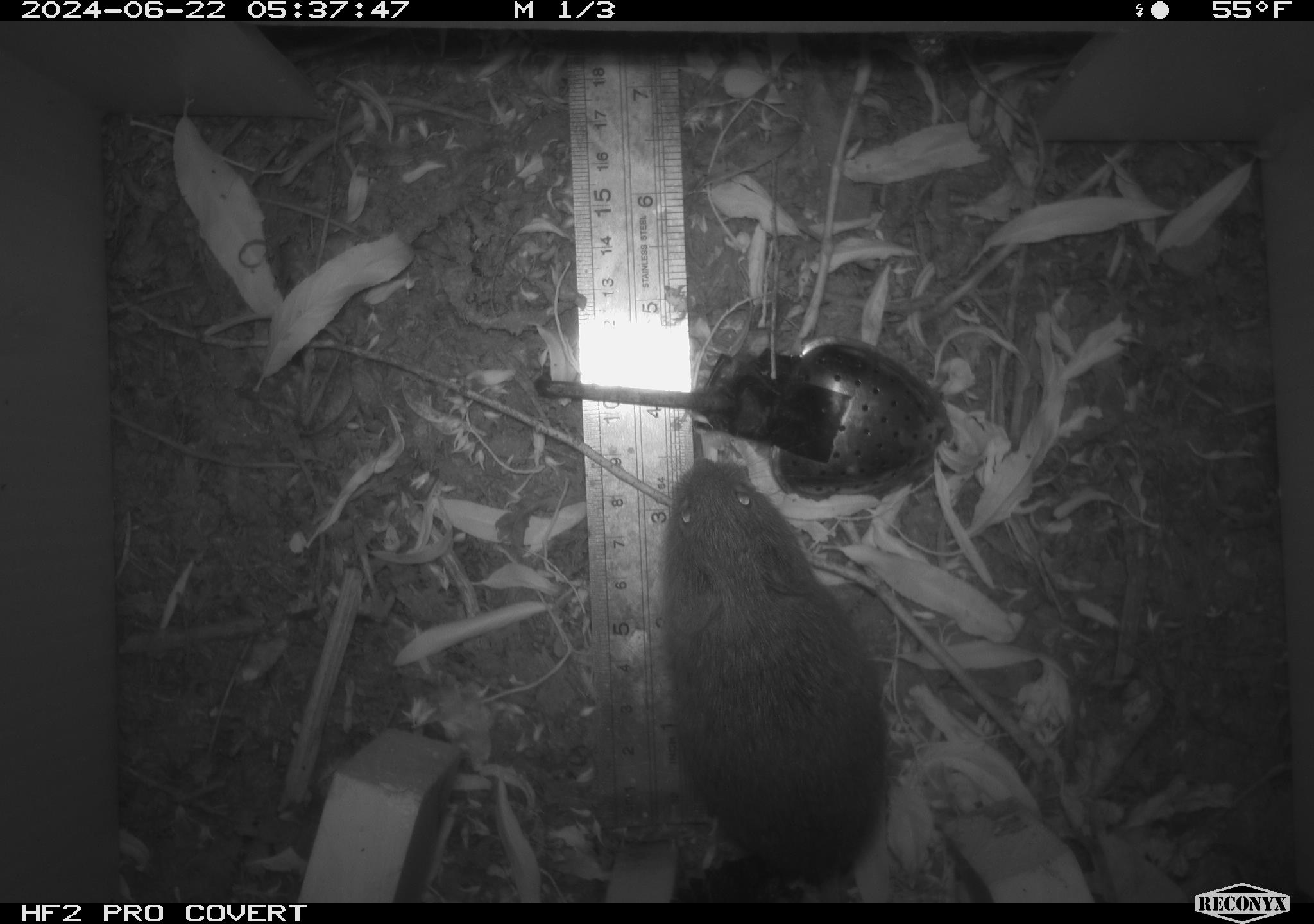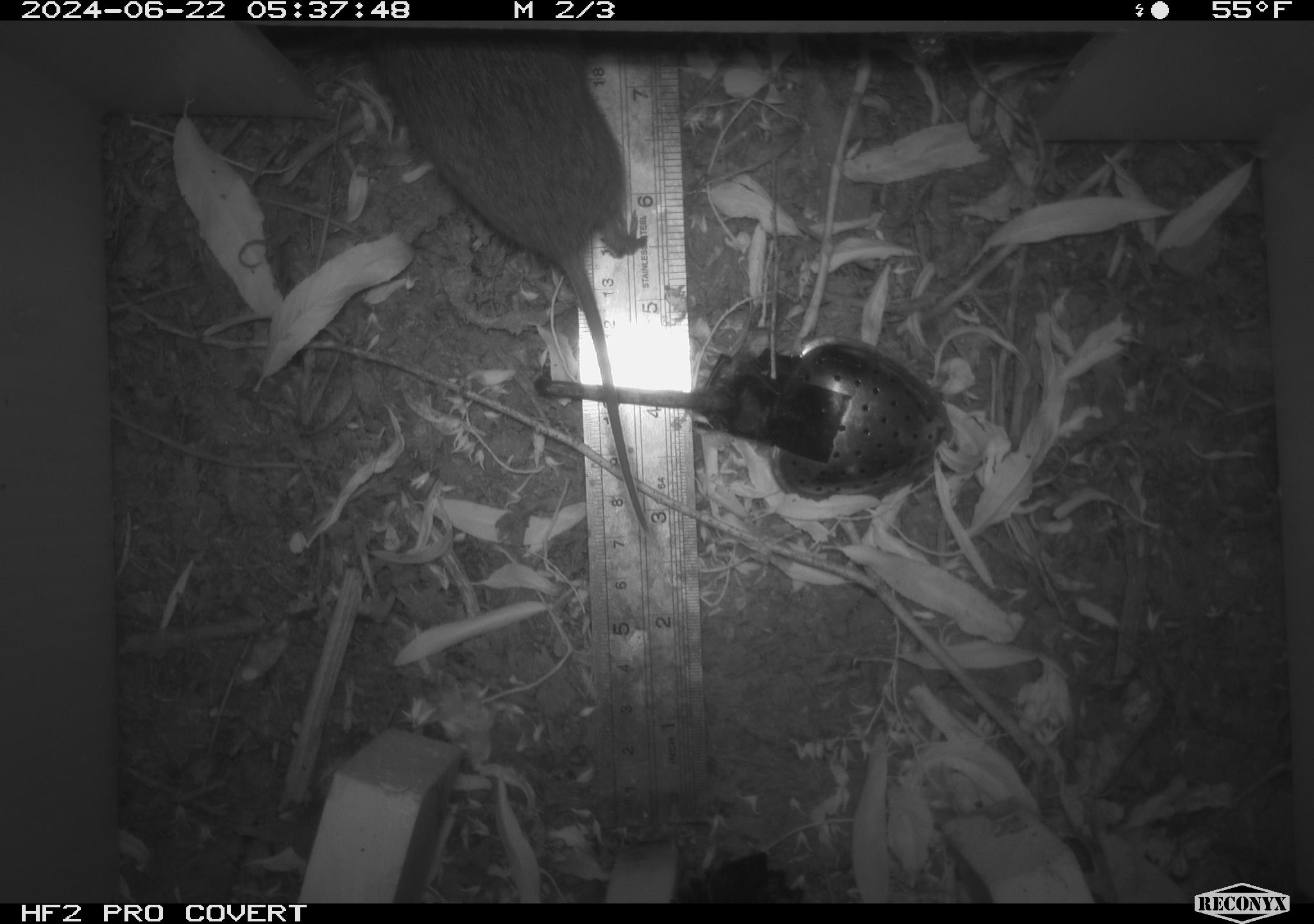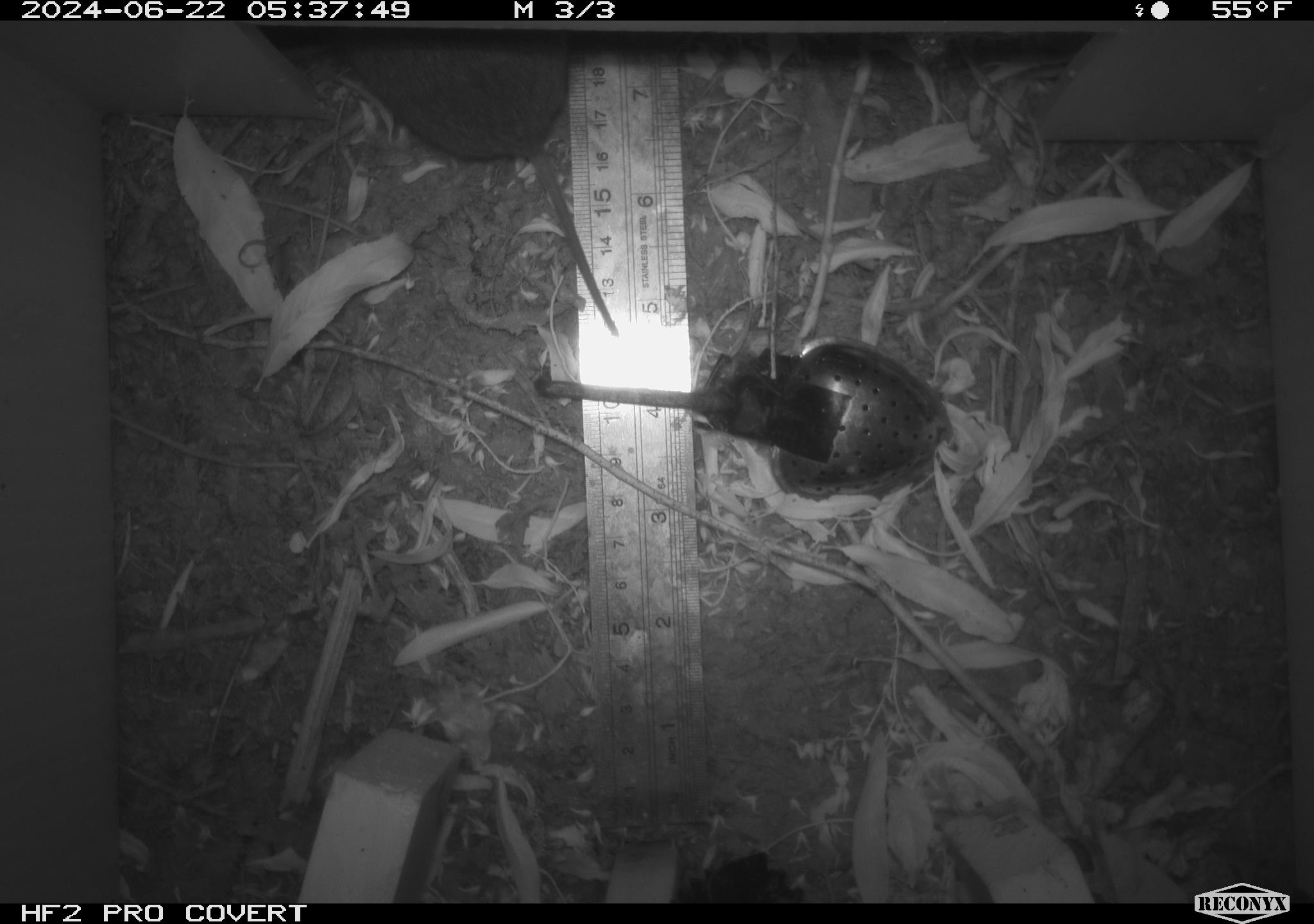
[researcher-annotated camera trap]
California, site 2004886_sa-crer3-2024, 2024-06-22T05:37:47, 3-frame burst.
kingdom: Animalia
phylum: Chordata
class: Mammalia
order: Rodentia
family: Cricetidae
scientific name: Arvicolinae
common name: voles, lemmings, and muskrats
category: arvicolinae subfamily